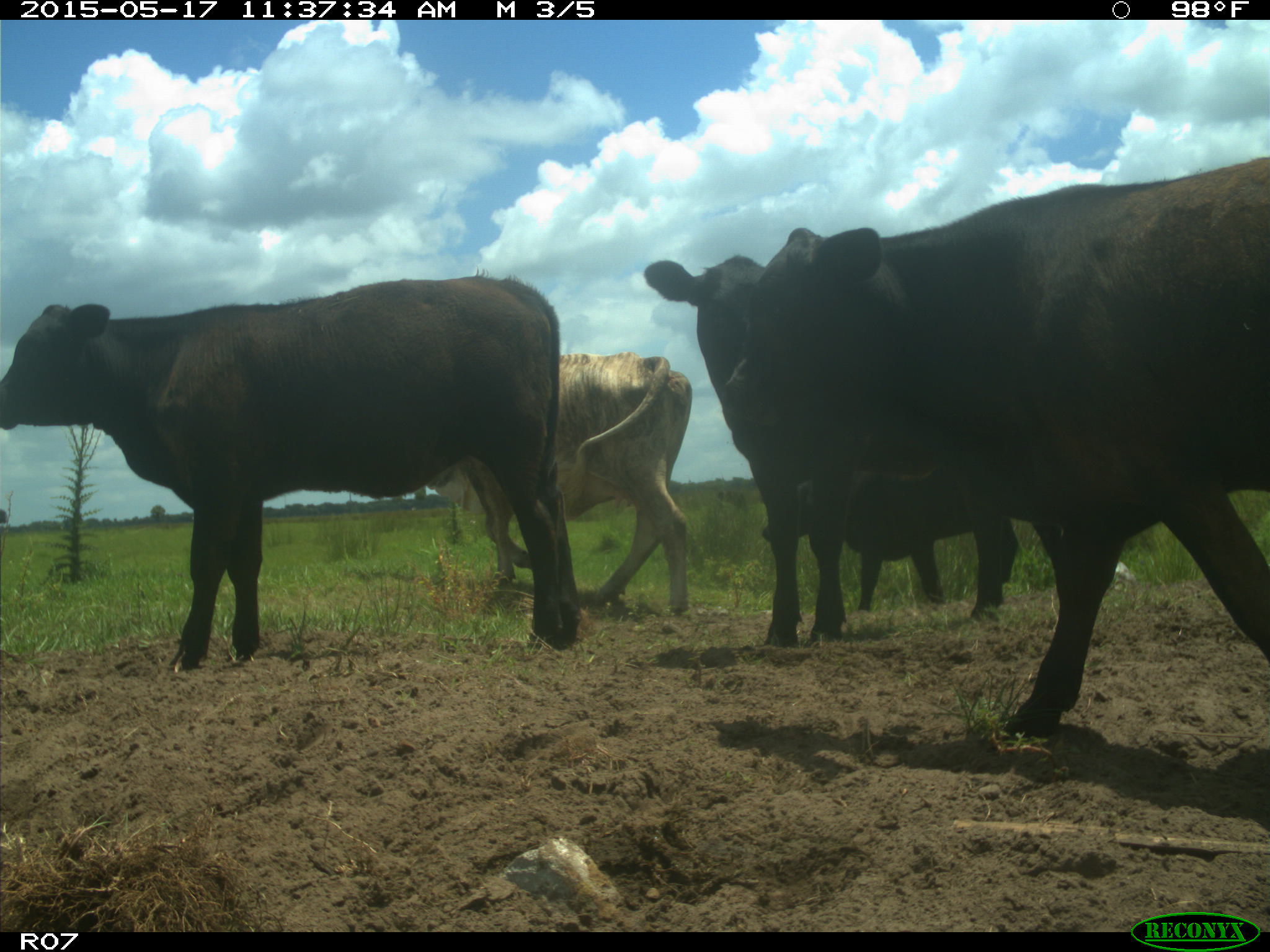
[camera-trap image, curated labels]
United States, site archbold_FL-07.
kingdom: Animalia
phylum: Chordata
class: Mammalia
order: Artiodactyla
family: Bovidae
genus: Bos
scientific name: Bos taurus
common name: domestic cow